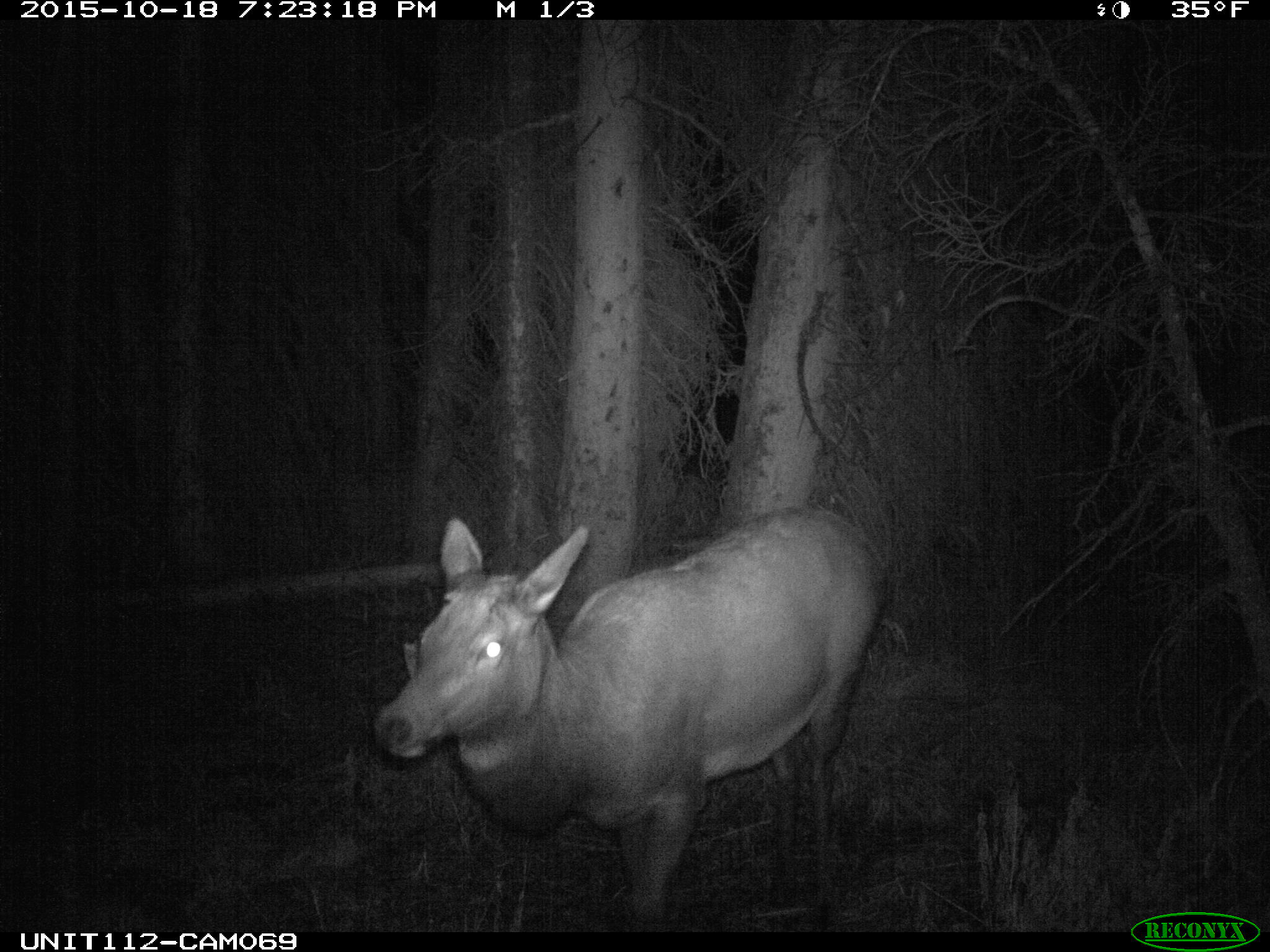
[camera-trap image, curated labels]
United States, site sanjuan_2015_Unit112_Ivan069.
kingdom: Animalia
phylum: Chordata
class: Mammalia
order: Artiodactyla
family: Cervidae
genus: Cervus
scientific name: Cervus elaphus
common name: red deer